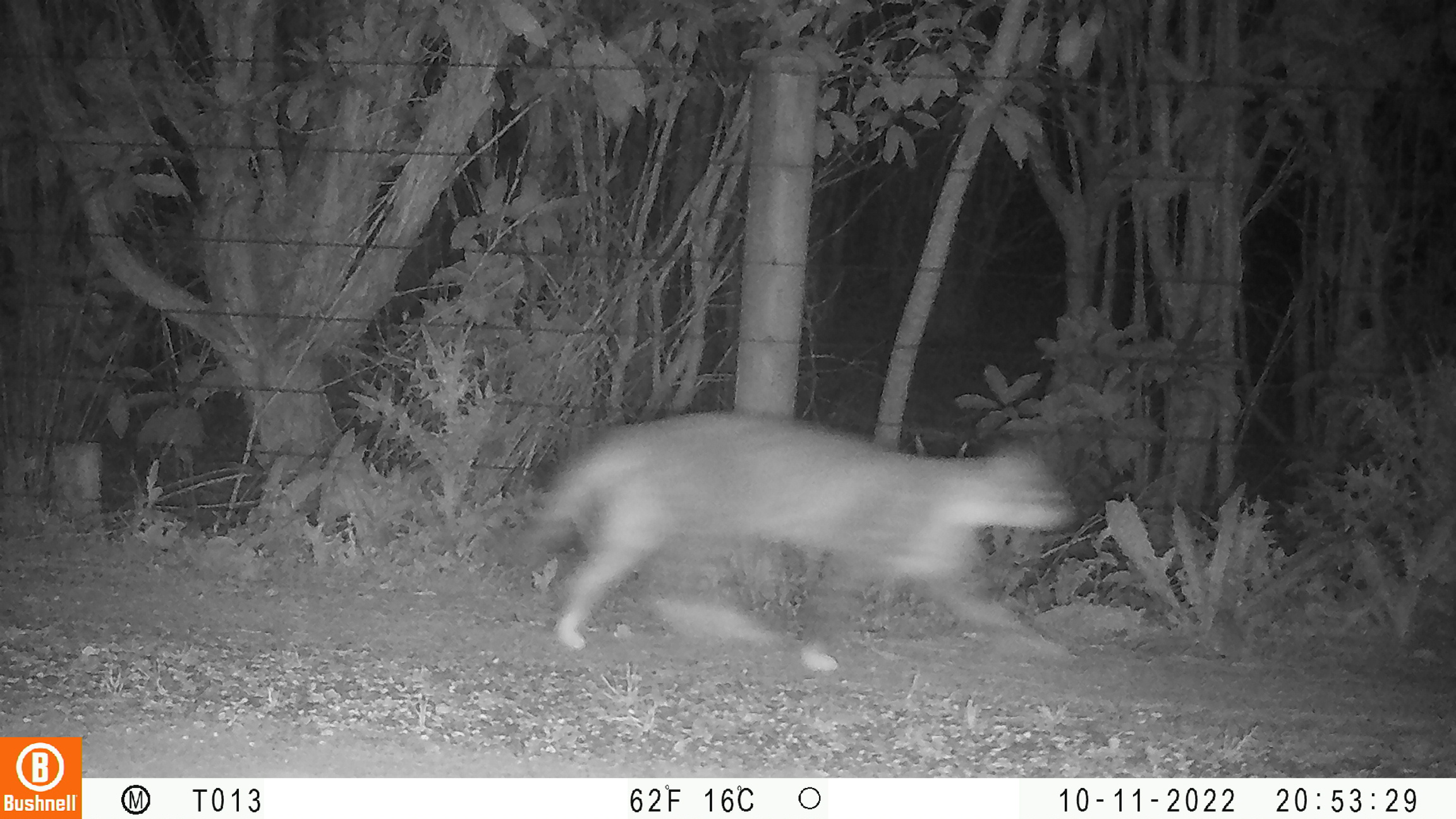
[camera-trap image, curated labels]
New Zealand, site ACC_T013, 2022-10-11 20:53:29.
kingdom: Animalia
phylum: Chordata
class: Mammalia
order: Carnivora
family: Felidae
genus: Felis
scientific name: Felis catus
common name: domestic cat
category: cat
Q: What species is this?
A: Cat (domestic cat) (Felis catus).